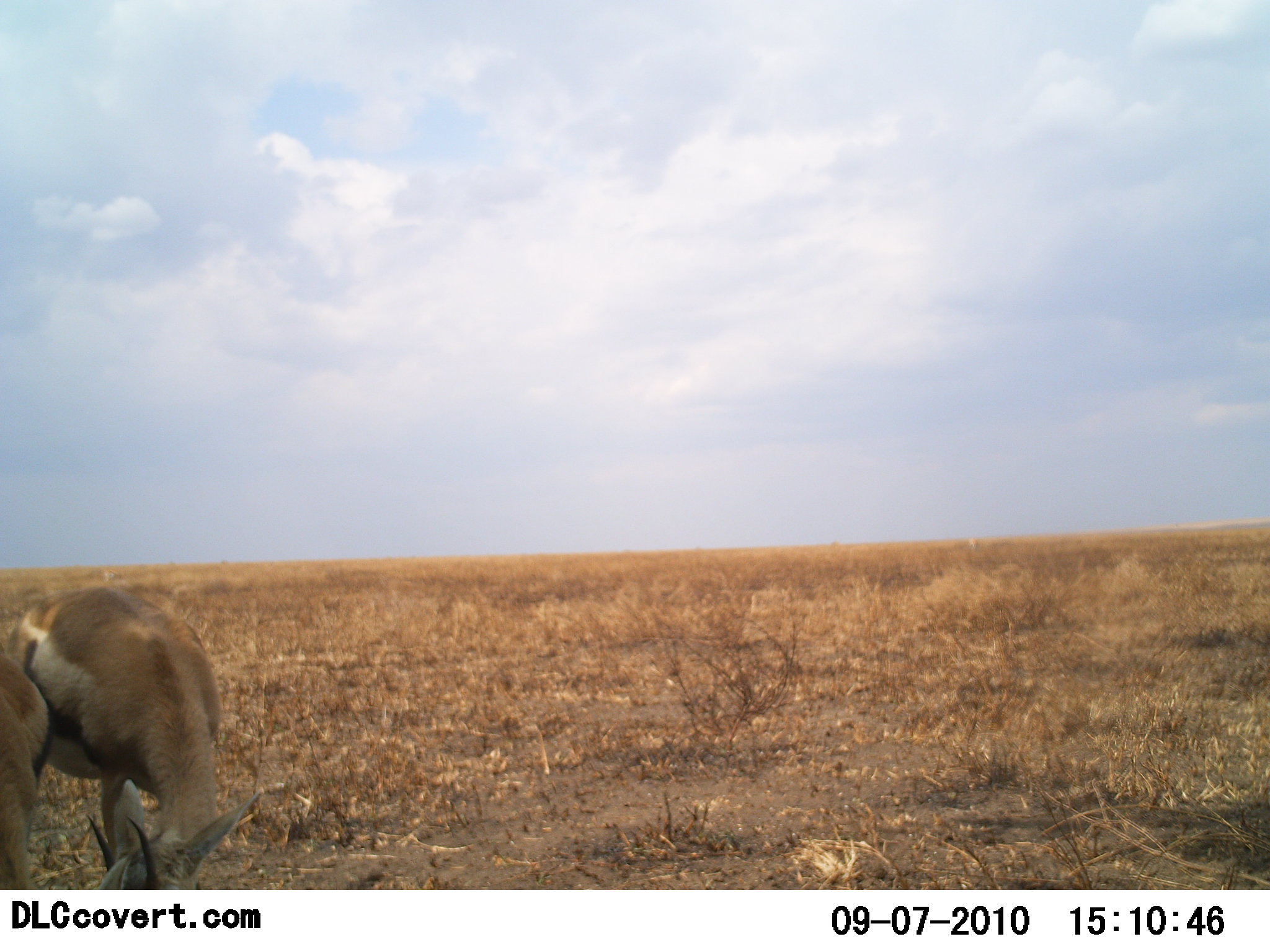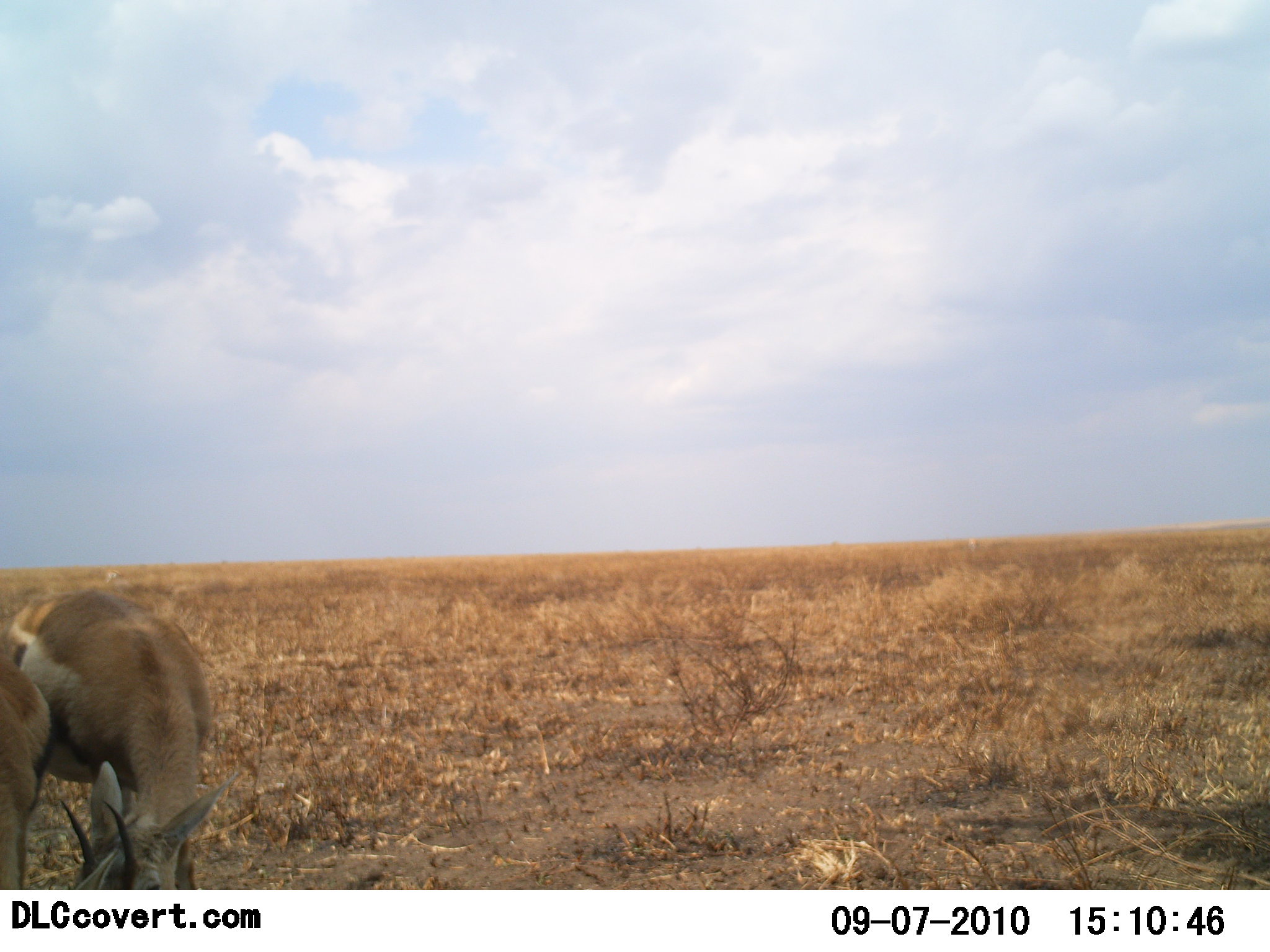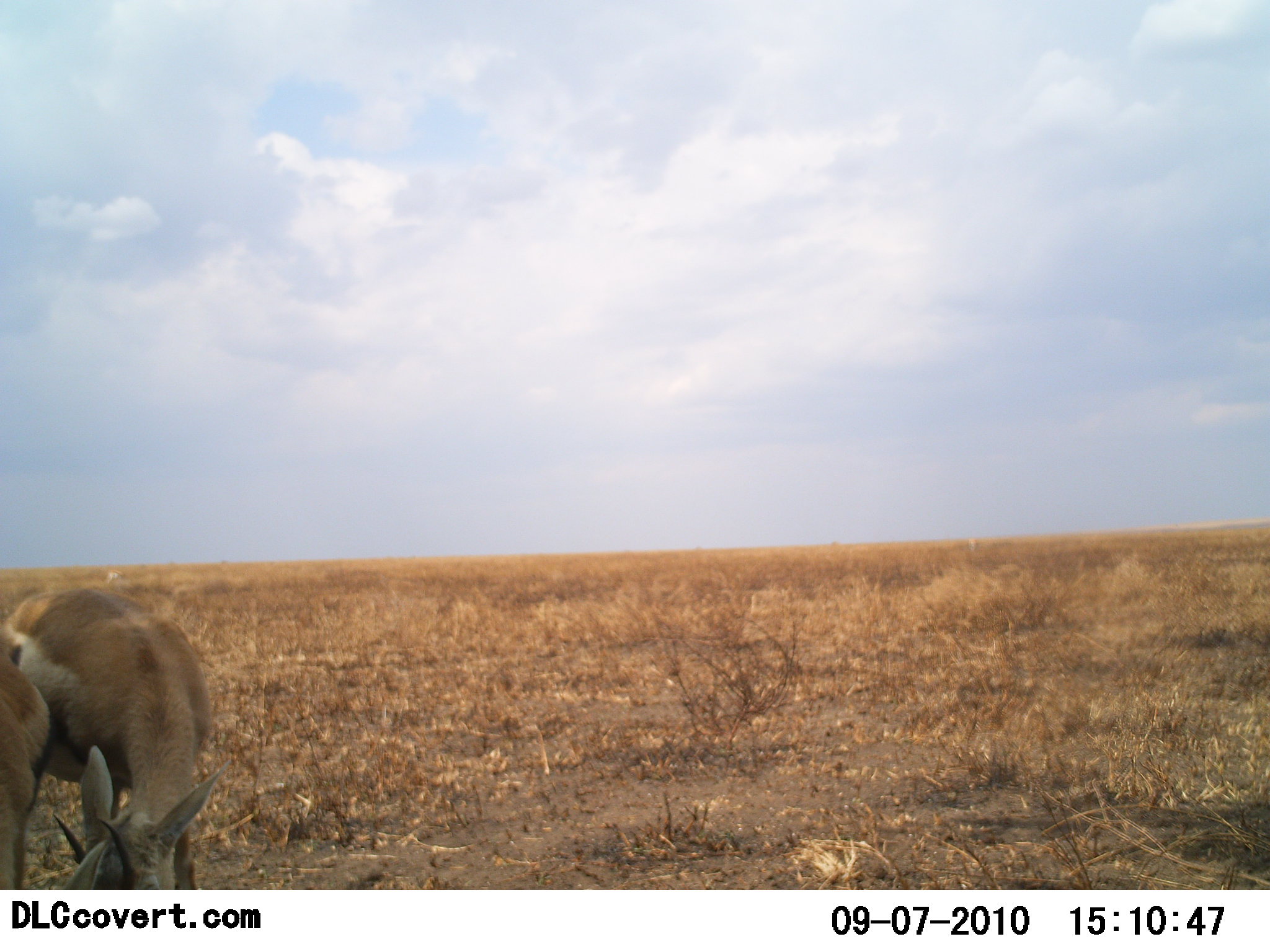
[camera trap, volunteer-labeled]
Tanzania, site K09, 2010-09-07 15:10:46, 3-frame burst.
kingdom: Animalia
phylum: Chordata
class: Mammalia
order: Artiodactyla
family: Bovidae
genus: Eudorcas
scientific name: Eudorcas thomsonii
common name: thomson's gazelle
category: gazellethomsons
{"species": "gazellethomsons (thomson's gazelle) (Eudorcas thomsonii)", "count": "2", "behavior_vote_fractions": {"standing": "44%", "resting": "6%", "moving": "0%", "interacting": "0%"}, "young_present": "0%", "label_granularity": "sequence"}